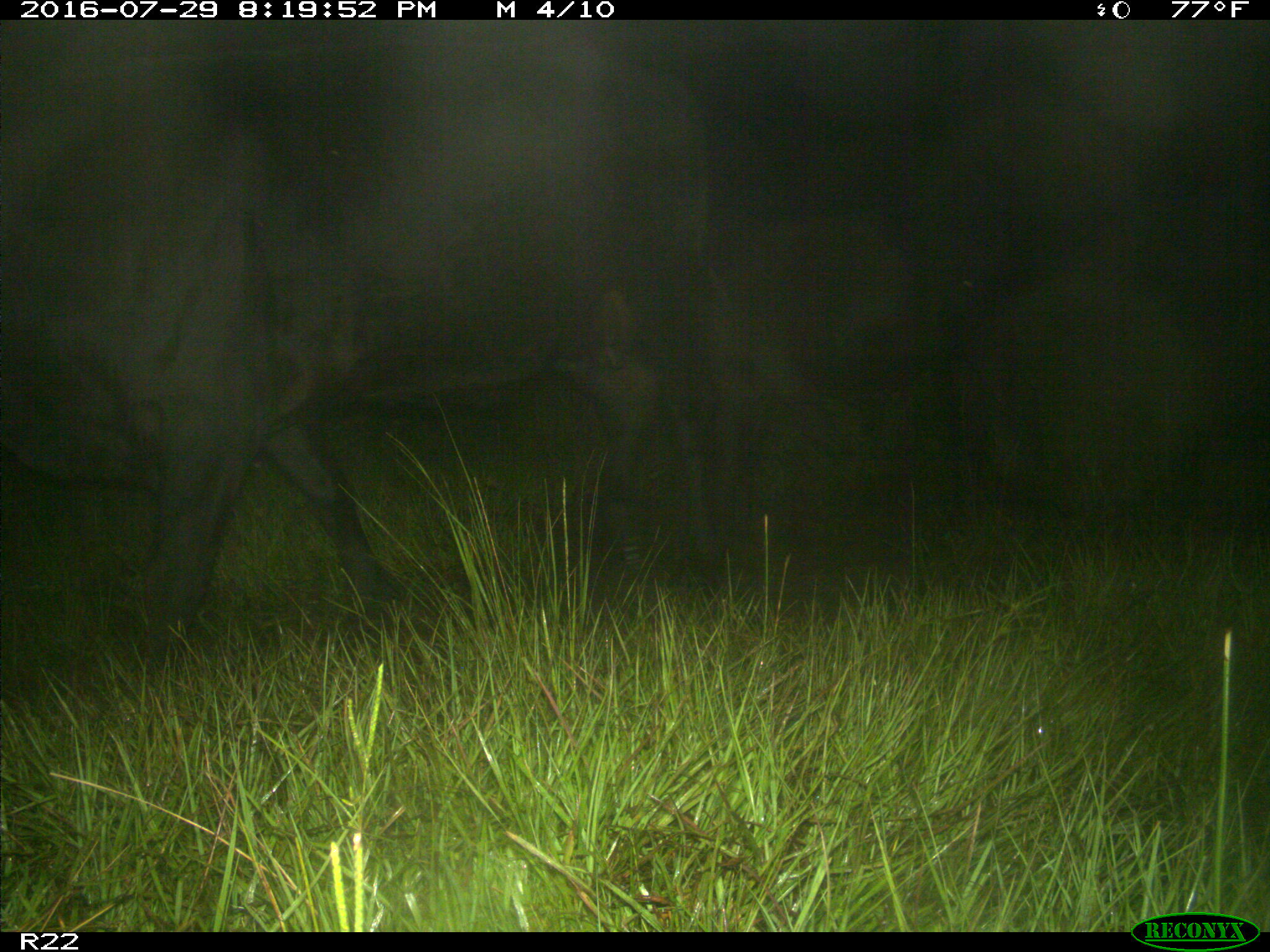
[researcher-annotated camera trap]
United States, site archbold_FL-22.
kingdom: Animalia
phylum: Chordata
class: Mammalia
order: Artiodactyla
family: Bovidae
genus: Bos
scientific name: Bos taurus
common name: domestic cow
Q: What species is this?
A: Bos taurus (domestic cow).